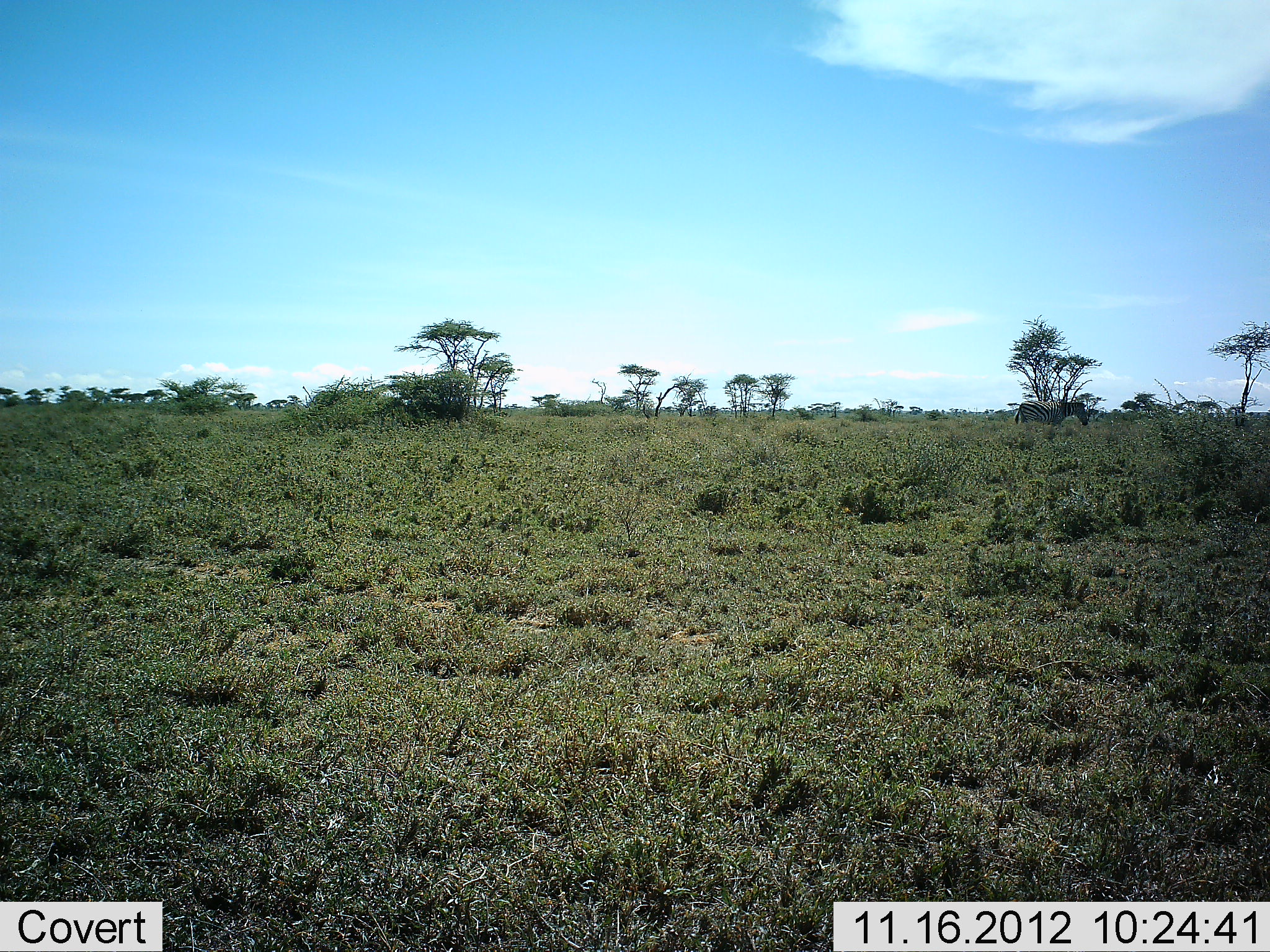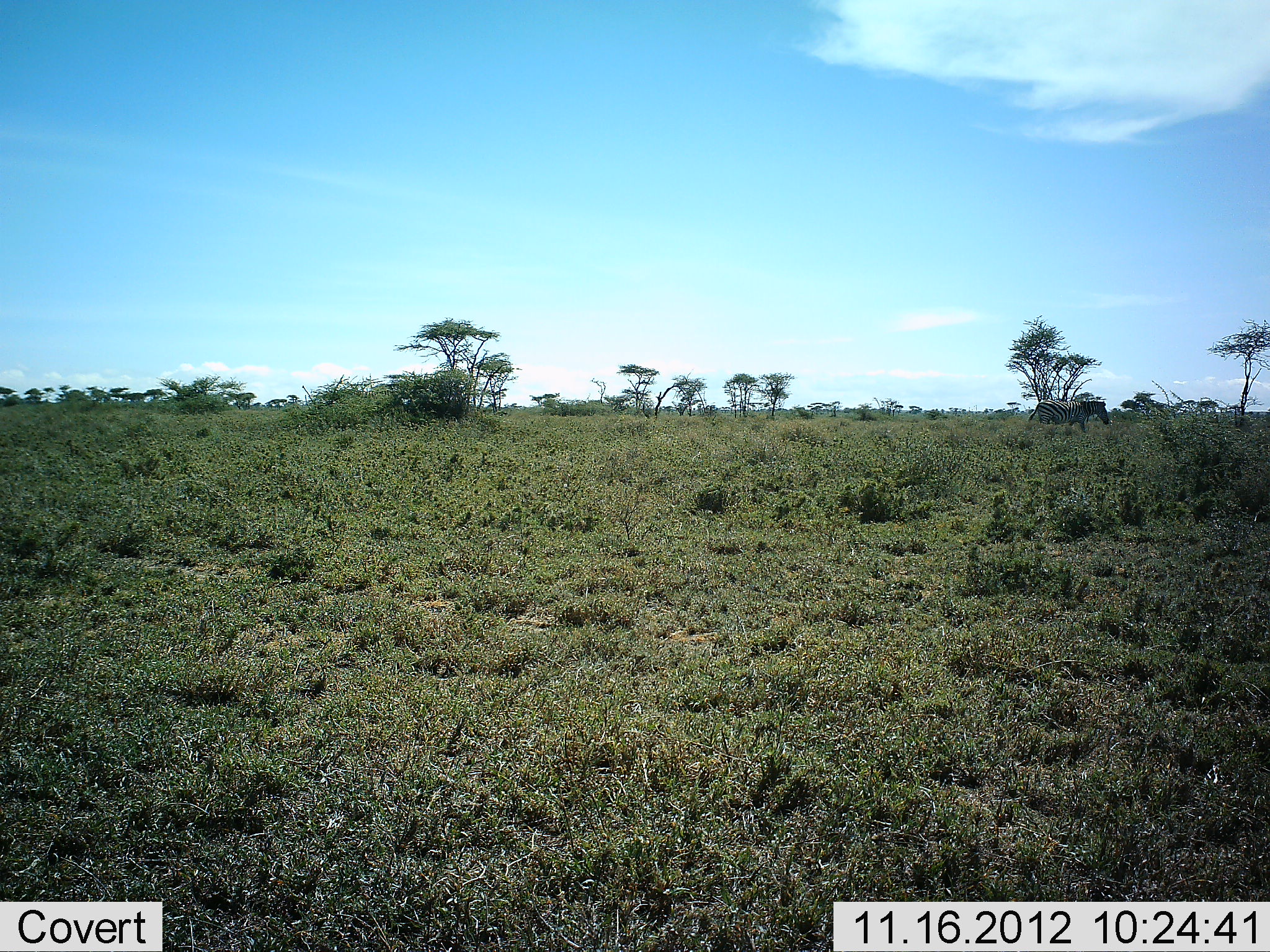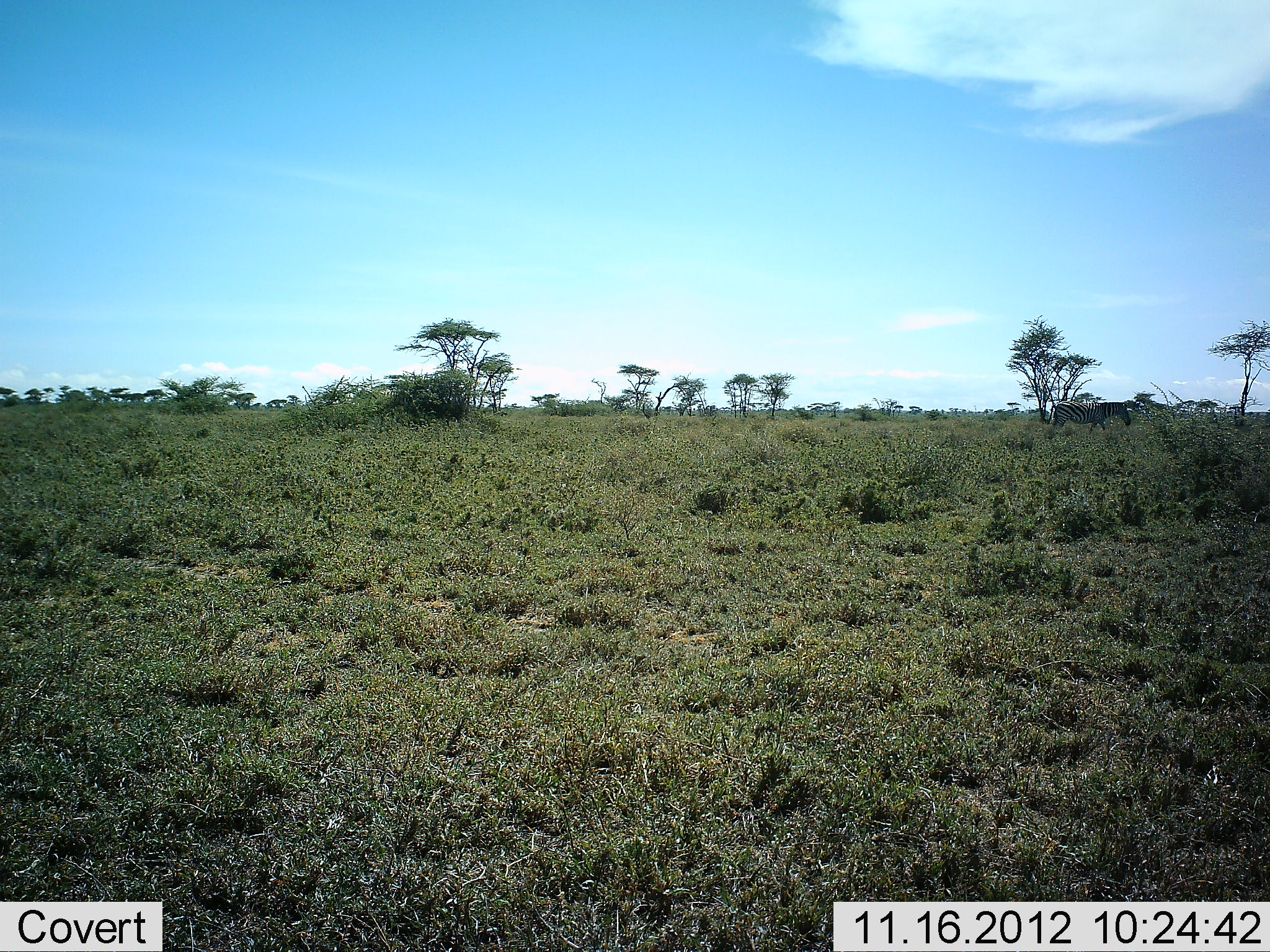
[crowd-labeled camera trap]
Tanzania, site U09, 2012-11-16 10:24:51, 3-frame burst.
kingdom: Animalia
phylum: Chordata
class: Mammalia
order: Perissodactyla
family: Equidae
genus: Equus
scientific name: Equus quagga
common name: plains zebra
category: zebra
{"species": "zebra (plains zebra) (Equus quagga)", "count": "2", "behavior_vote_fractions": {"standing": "0%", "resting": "0%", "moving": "100%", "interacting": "0%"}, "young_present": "0%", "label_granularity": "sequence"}